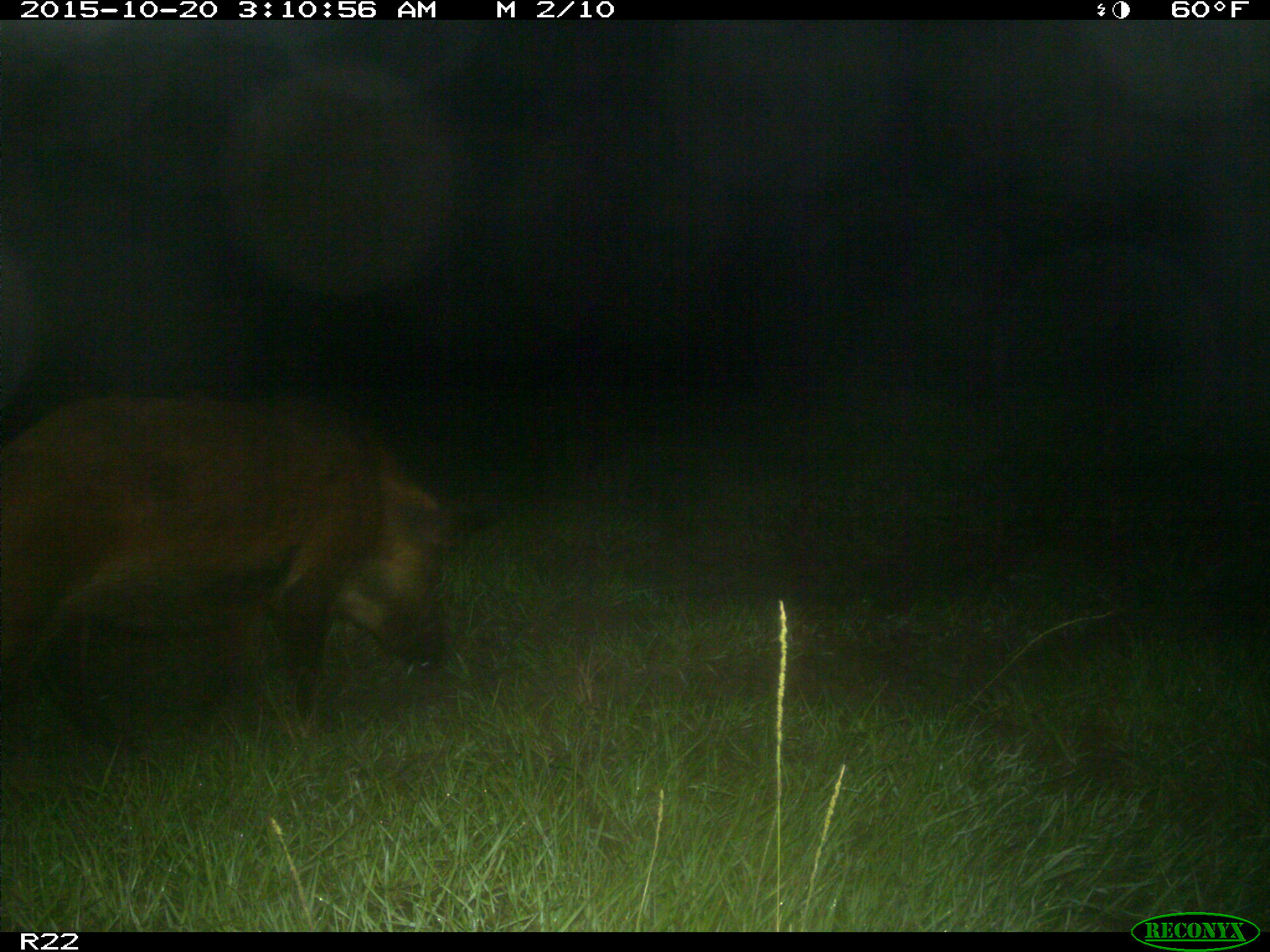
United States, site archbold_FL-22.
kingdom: Animalia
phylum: Chordata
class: Mammalia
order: Artiodactyla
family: Suidae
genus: Sus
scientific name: Sus scrofa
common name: wild boar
Sus scrofa (wild boar).